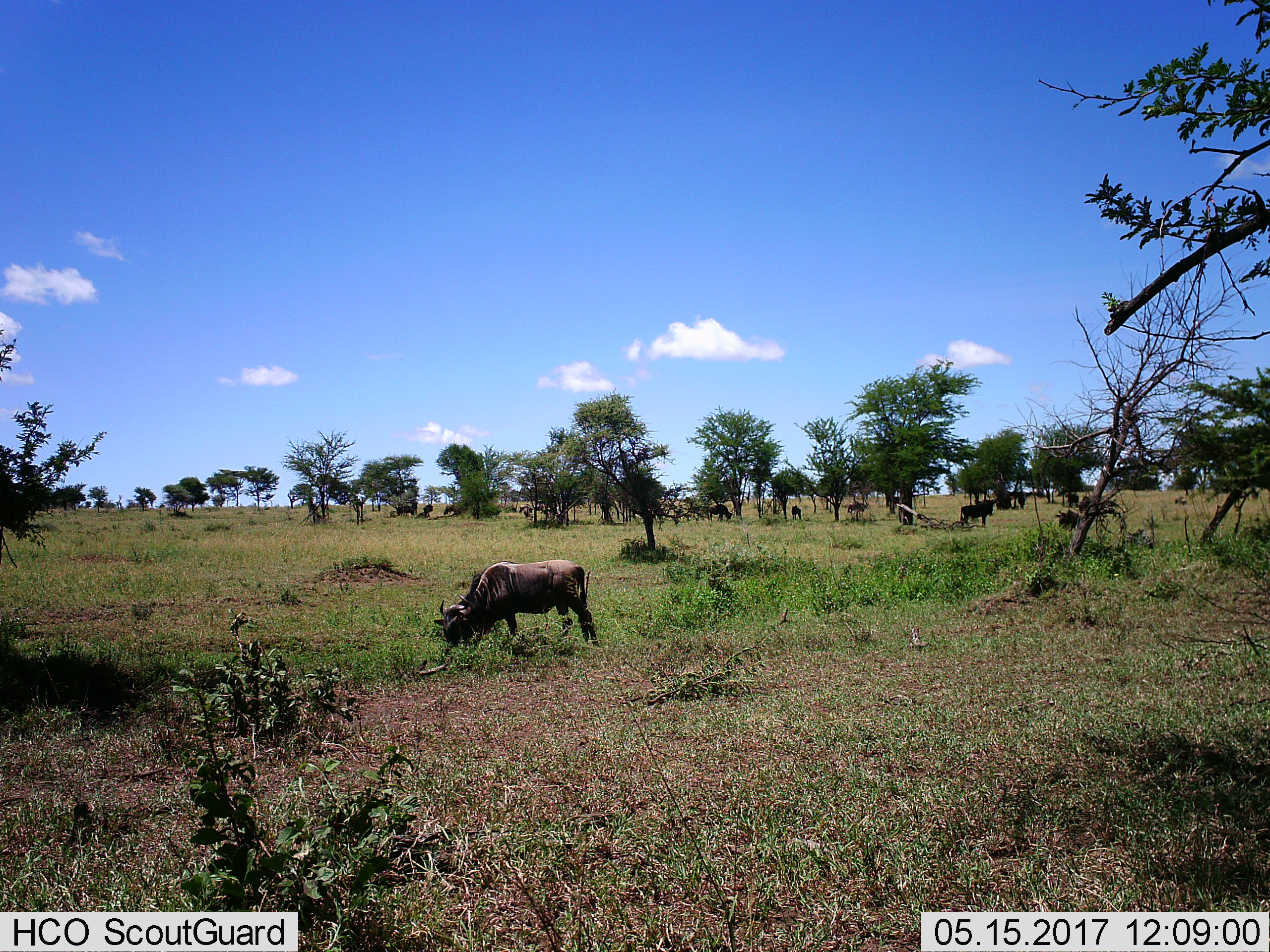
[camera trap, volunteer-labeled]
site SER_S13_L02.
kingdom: Animalia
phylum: Chordata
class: Mammalia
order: Artiodactyla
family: Bovidae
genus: Connochaetes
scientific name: Connochaetes taurinus taurinus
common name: blue wildebeest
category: wildebeestblue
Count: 7.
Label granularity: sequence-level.